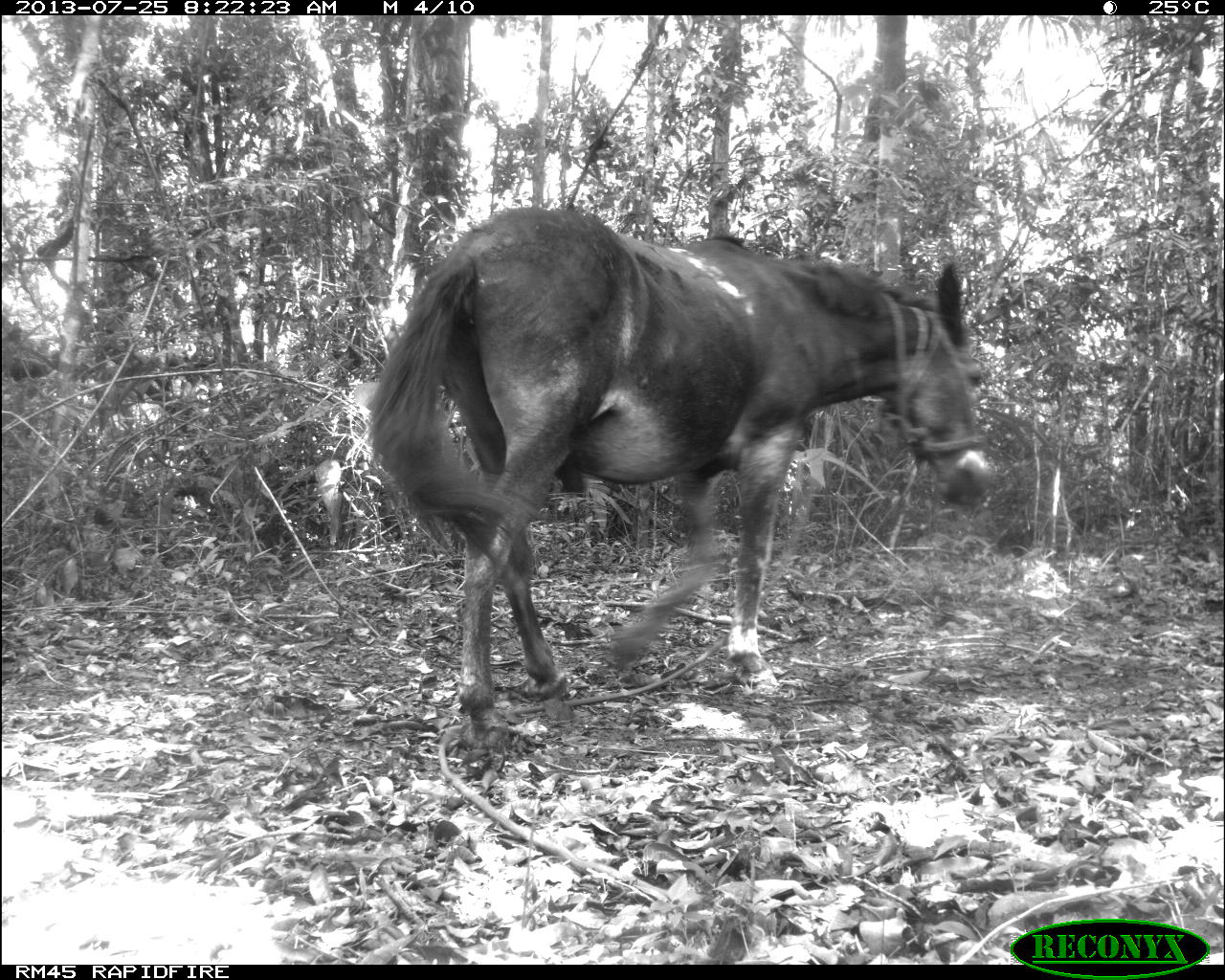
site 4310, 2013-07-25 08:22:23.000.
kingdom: Animalia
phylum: Chordata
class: Mammalia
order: Perissodactyla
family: Equidae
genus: Equus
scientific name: Equus ferus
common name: wild horse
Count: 1.